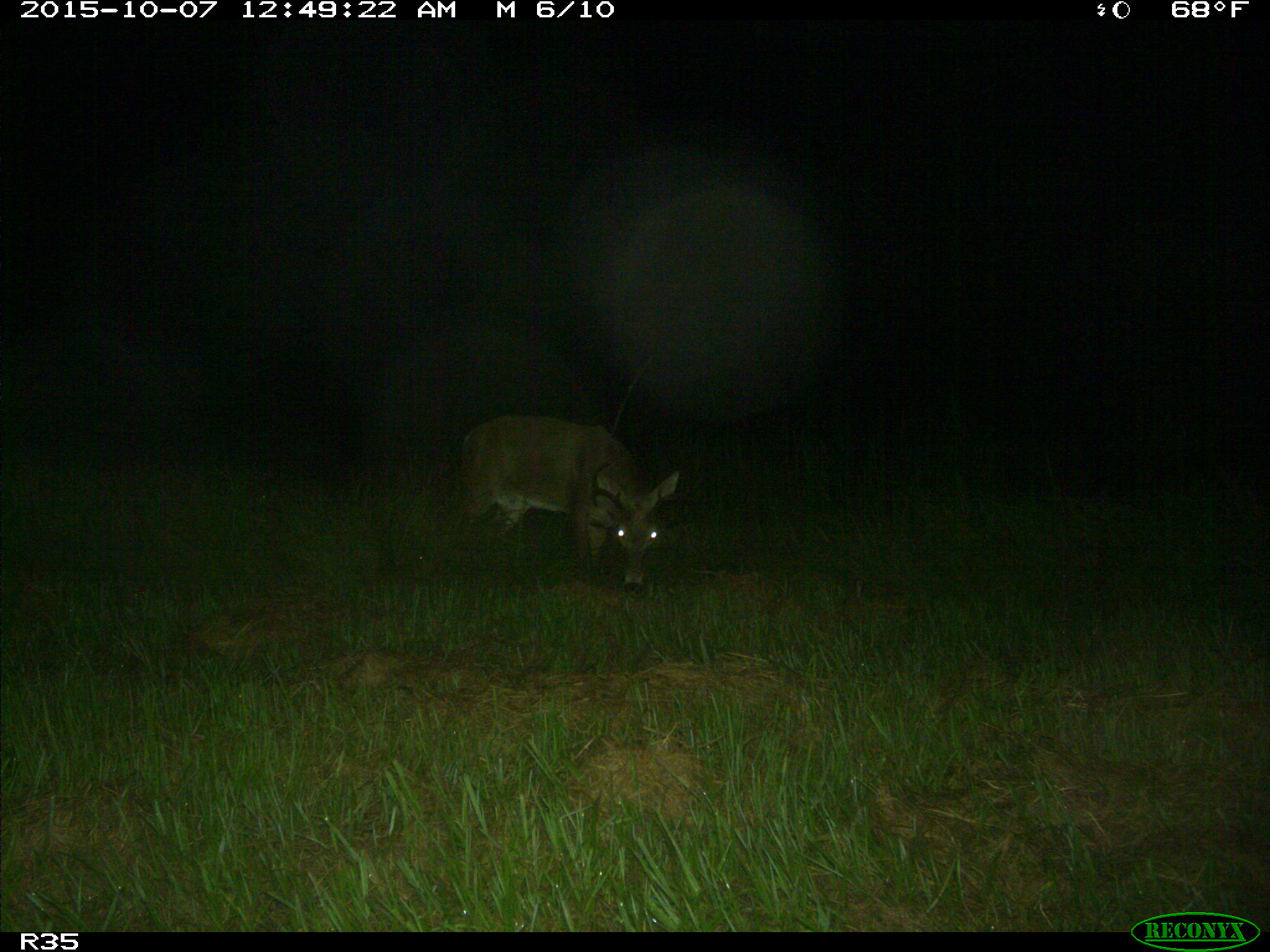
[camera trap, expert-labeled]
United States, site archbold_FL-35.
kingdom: Animalia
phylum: Chordata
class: Mammalia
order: Artiodactyla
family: Cervidae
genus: Odocoileus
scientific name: Odocoileus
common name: deer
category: unidentified deer